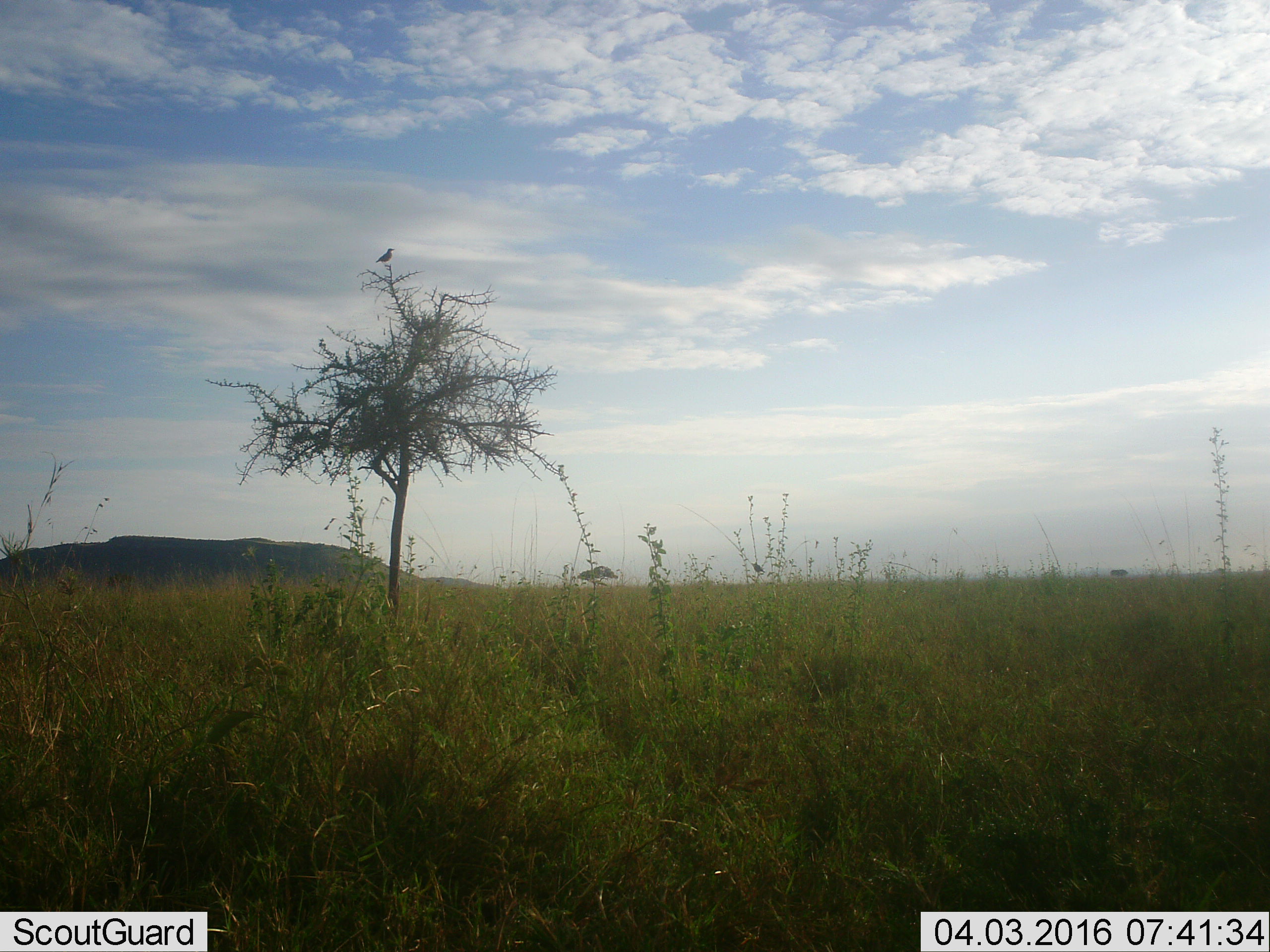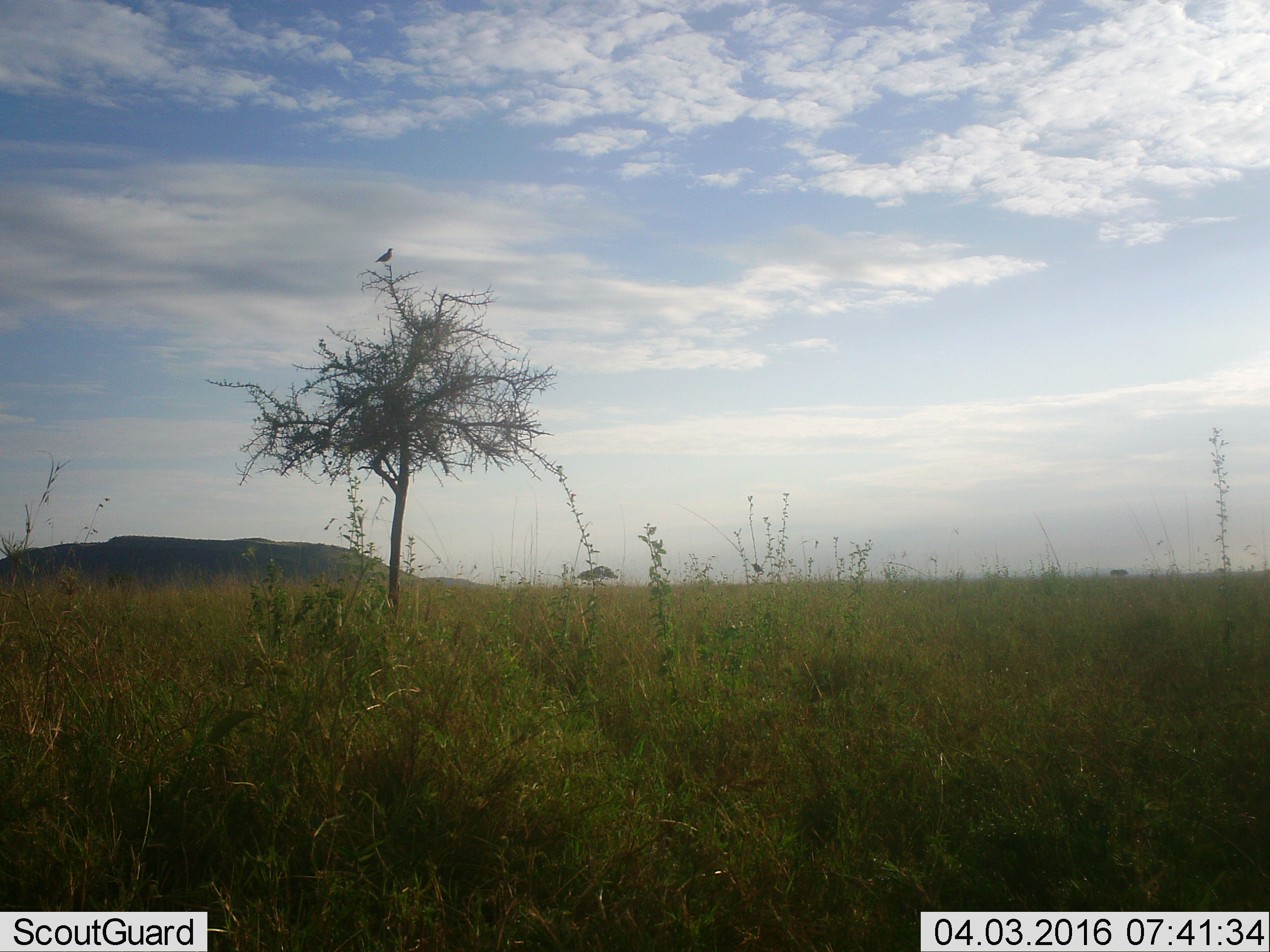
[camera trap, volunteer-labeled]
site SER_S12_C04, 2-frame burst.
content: unidentified animal